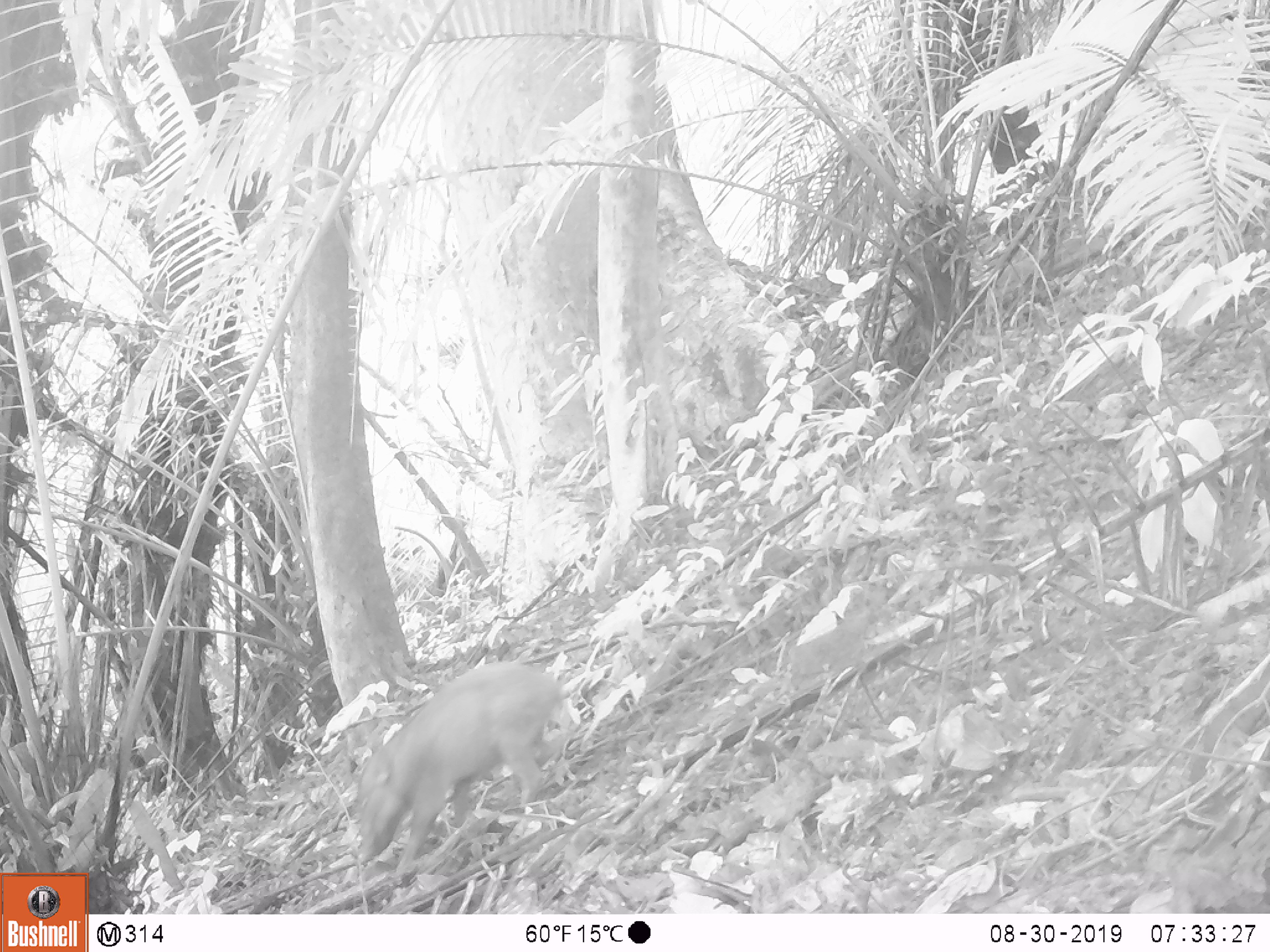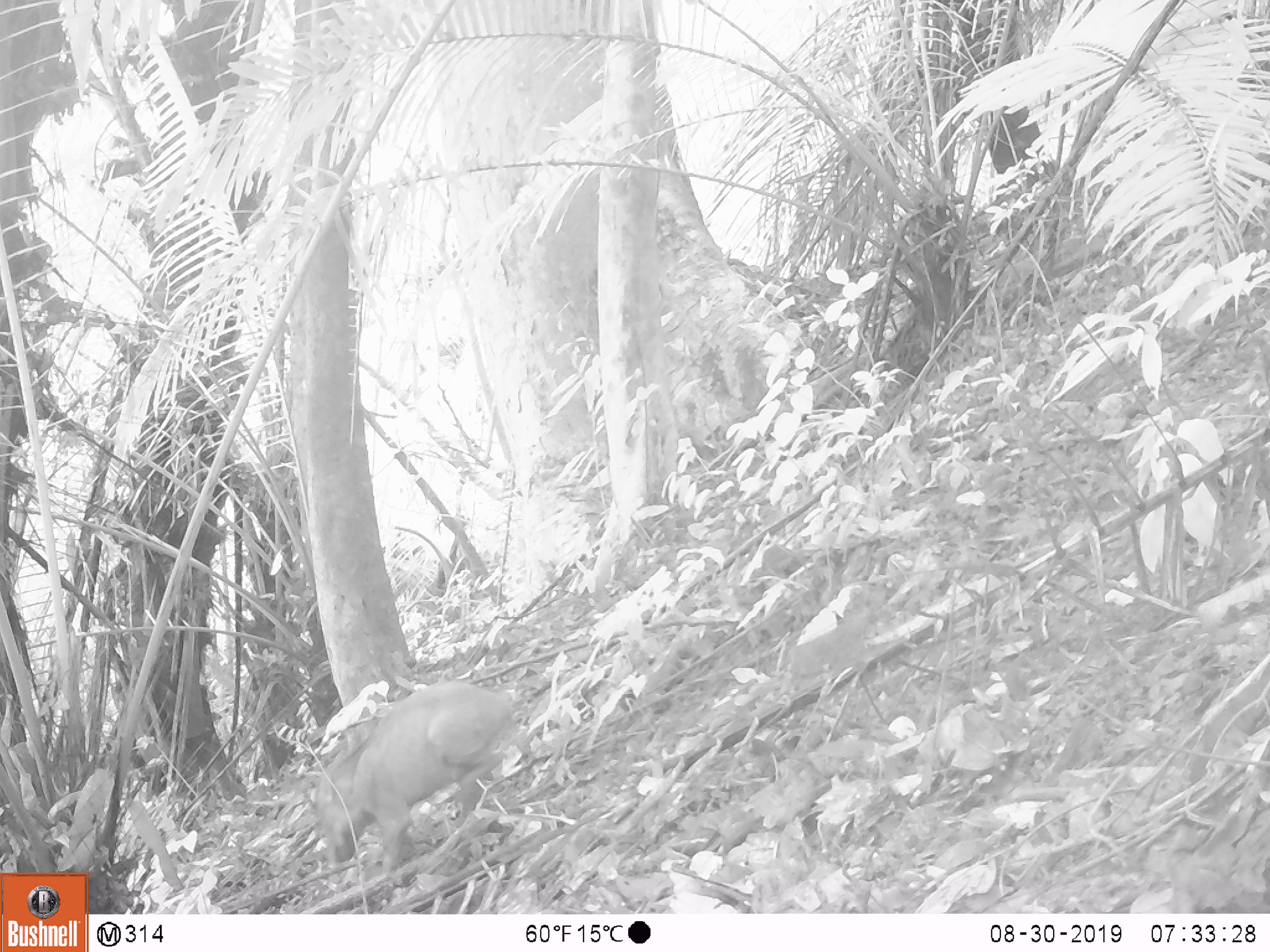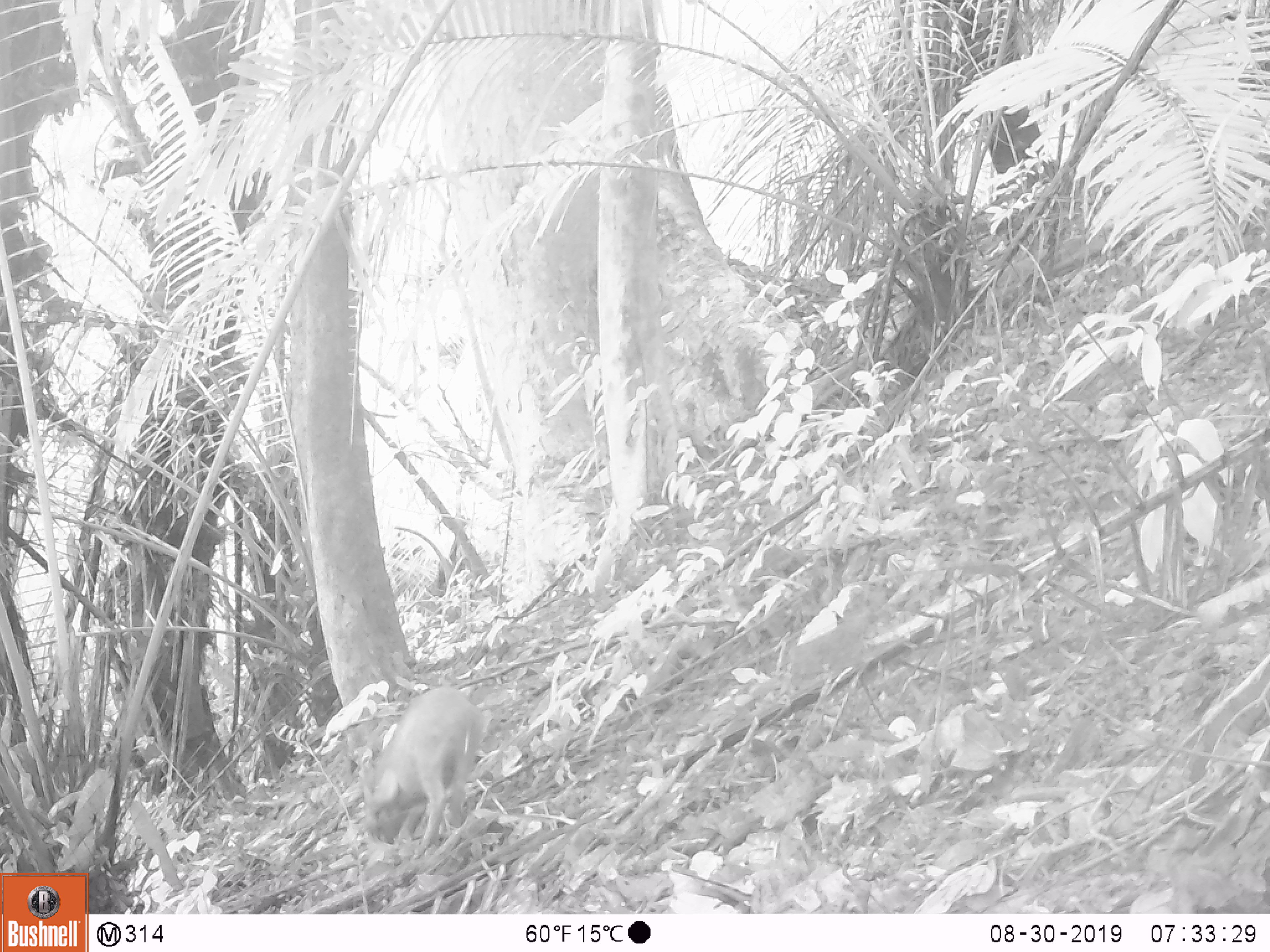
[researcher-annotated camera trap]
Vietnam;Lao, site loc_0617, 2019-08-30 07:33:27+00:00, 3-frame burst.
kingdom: Animalia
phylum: Chordata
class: Mammalia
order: Artiodactyla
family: Suidae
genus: Sus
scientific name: Sus scrofa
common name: eurasian wild pig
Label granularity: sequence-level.